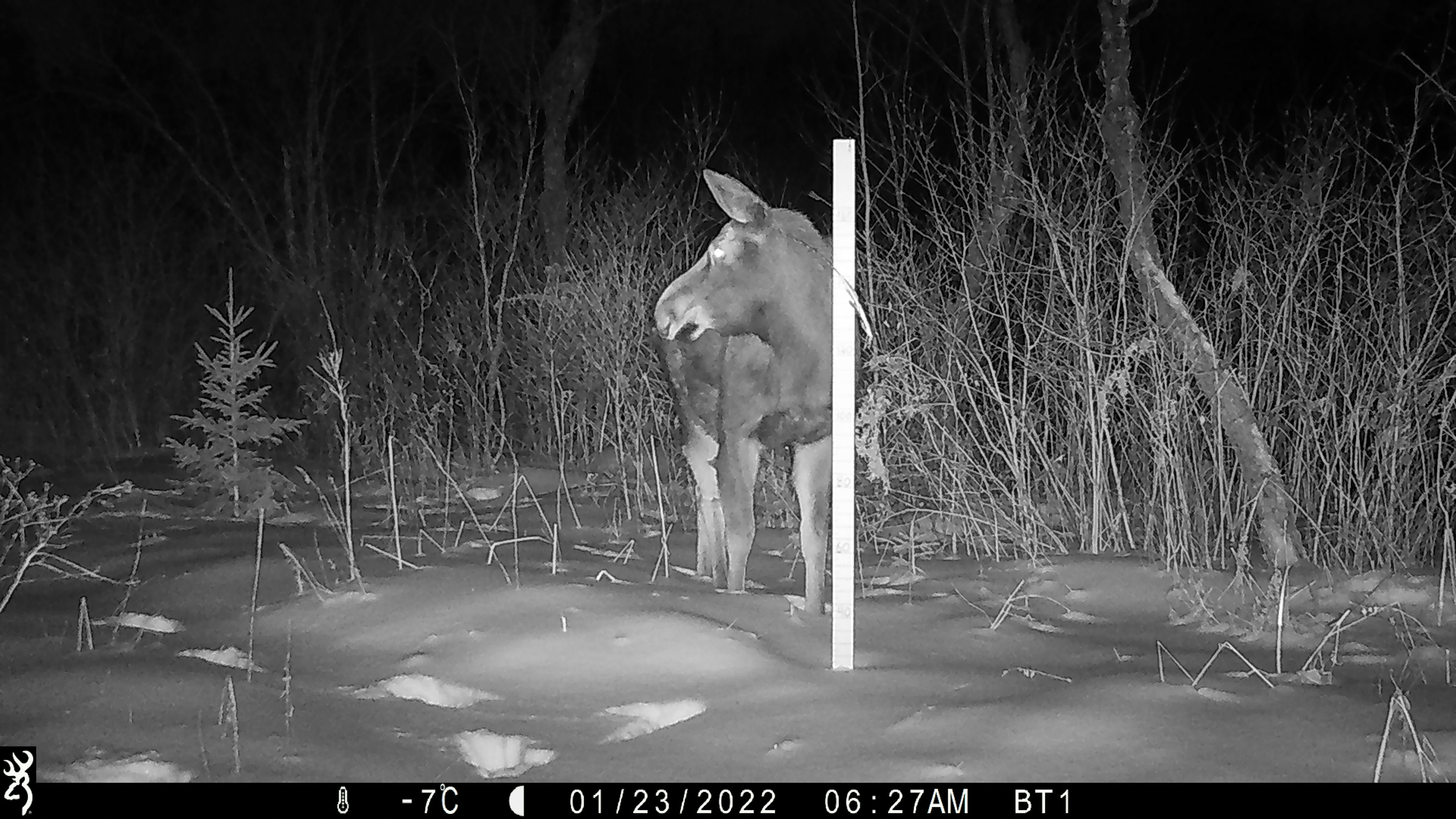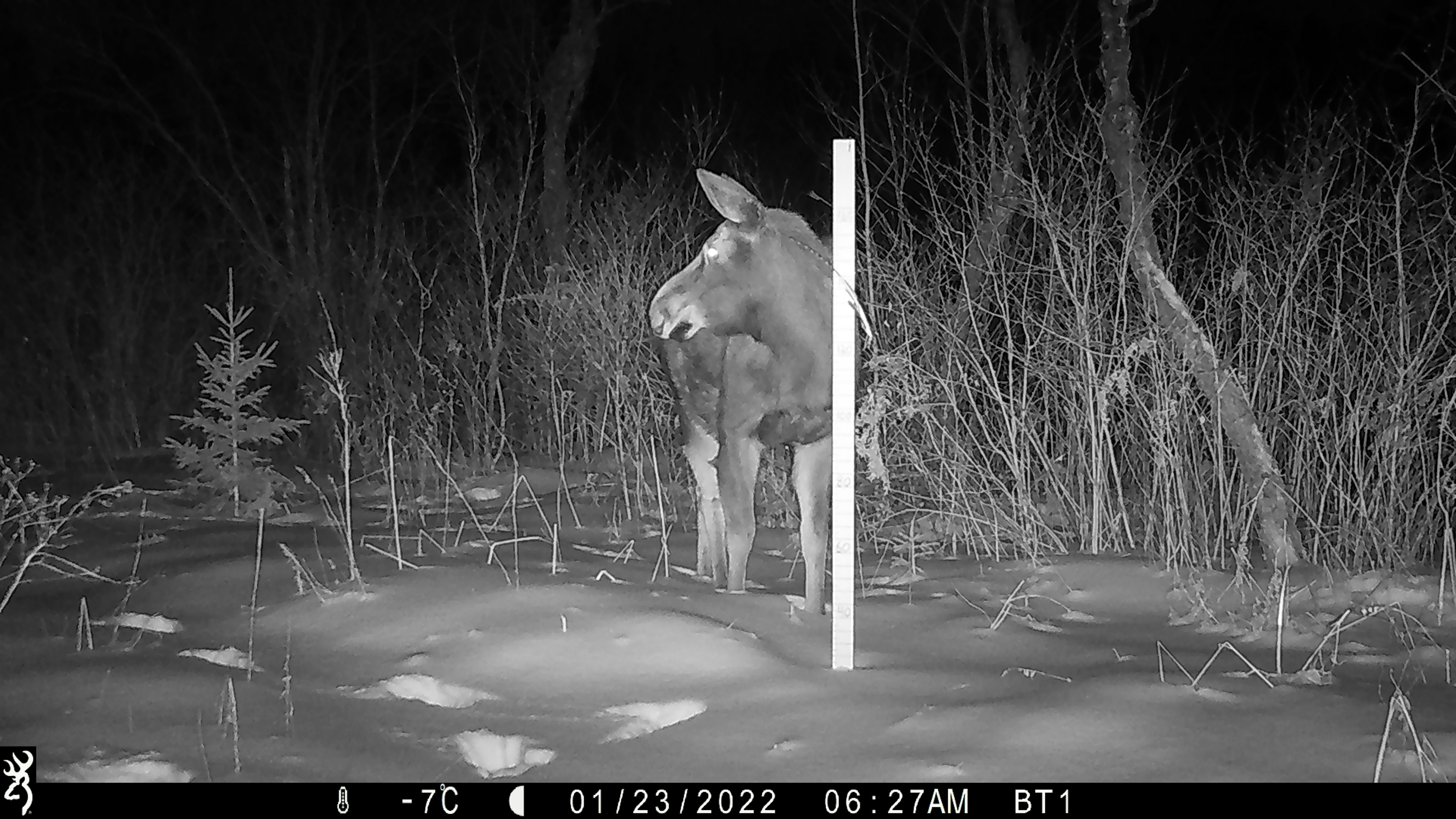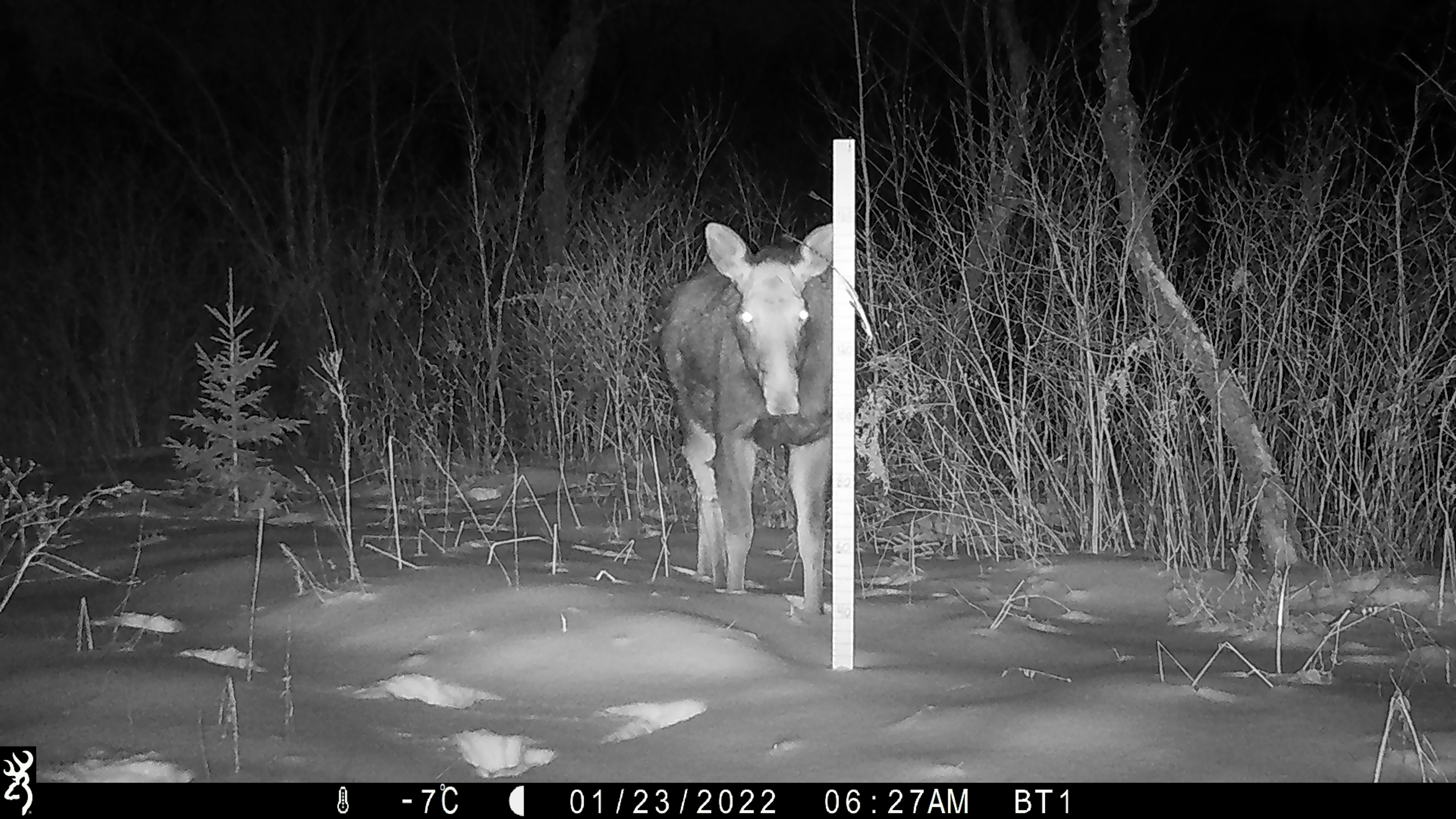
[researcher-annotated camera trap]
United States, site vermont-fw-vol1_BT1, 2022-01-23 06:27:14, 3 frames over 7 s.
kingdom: Animalia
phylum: Chordata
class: Mammalia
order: Artiodactyla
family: Cervidae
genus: Alces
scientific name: Alces alces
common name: moose